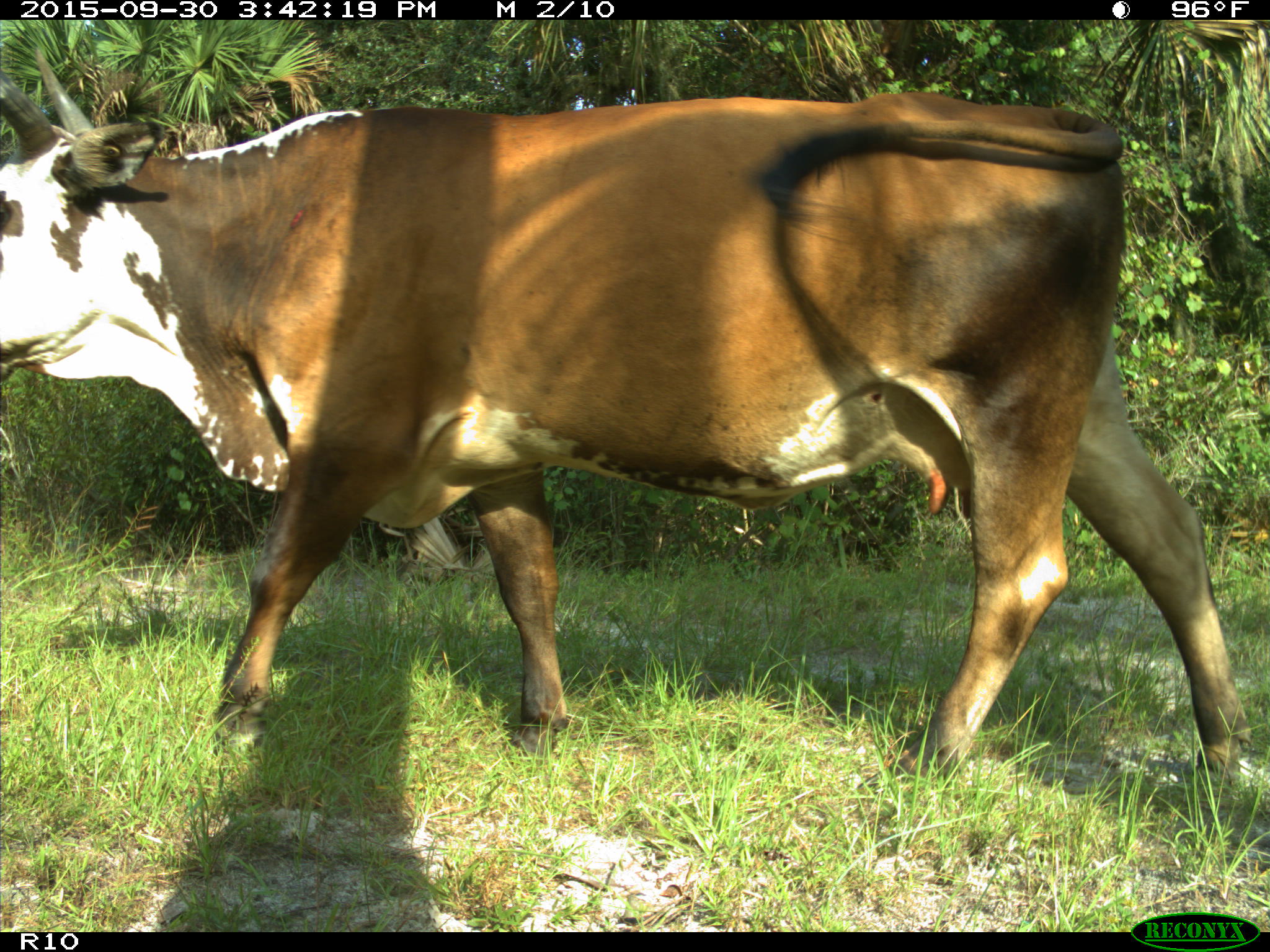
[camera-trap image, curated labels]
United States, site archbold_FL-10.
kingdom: Animalia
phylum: Chordata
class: Mammalia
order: Artiodactyla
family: Bovidae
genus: Bos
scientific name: Bos taurus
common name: domestic cow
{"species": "Bos taurus (domestic cow)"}